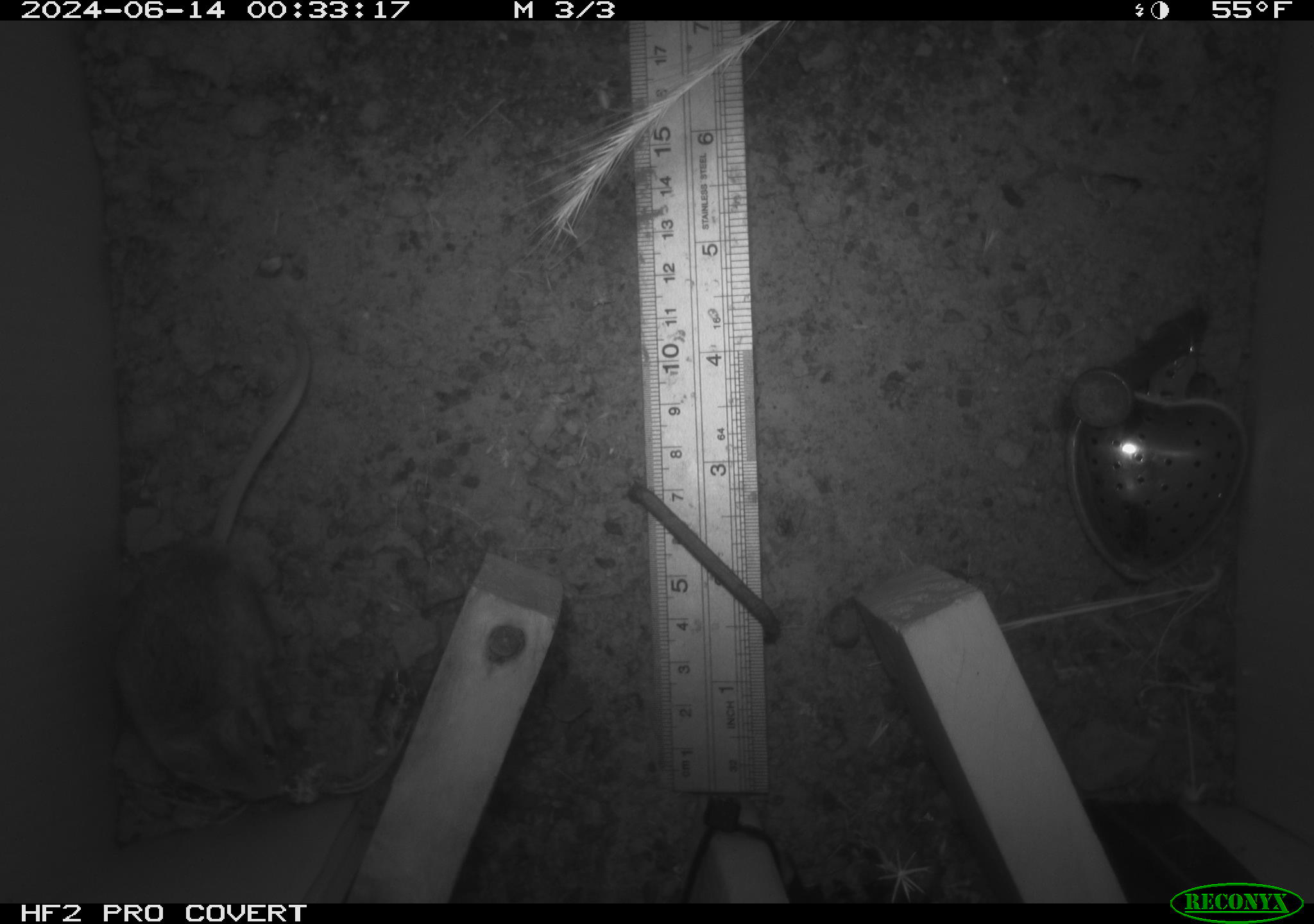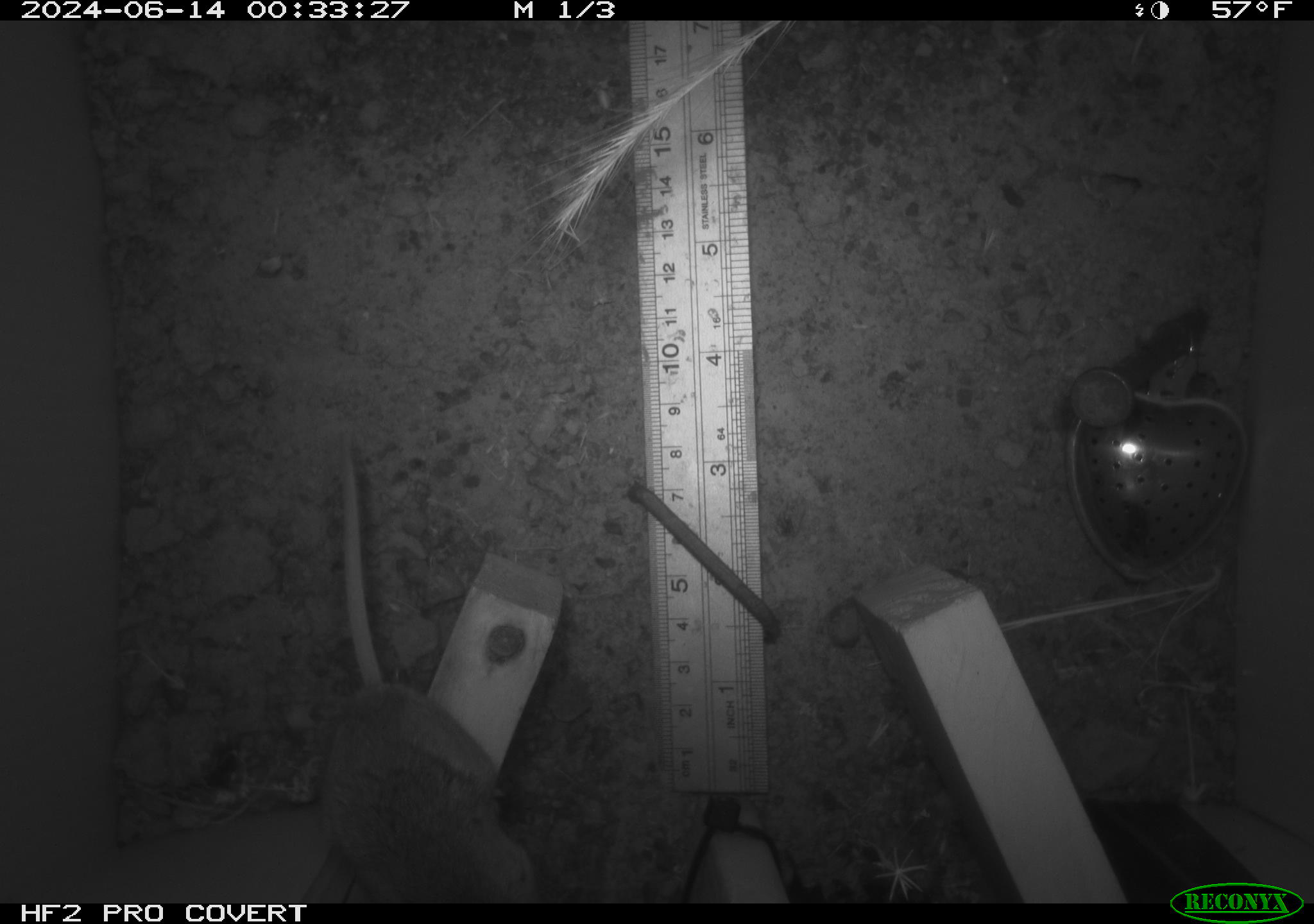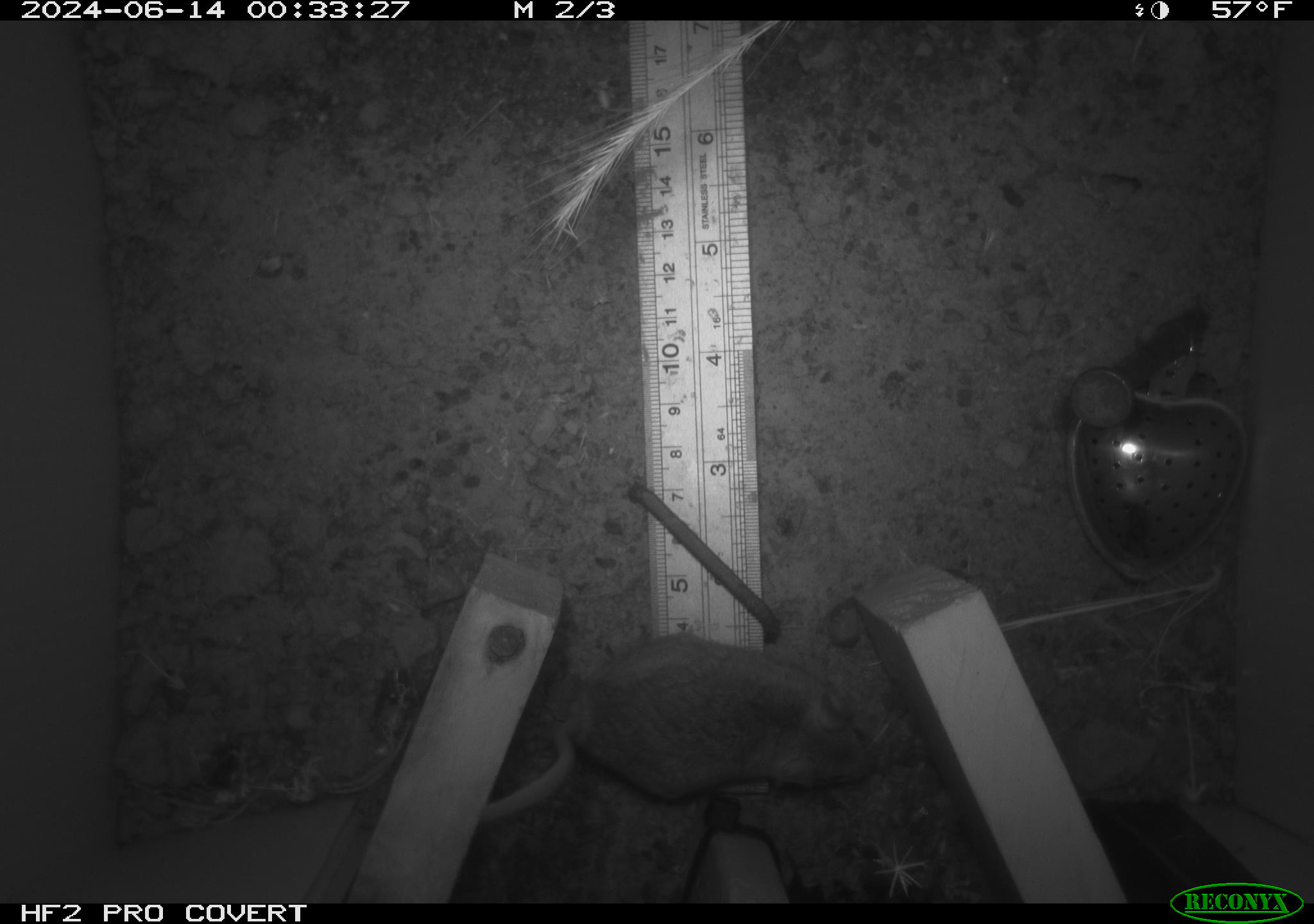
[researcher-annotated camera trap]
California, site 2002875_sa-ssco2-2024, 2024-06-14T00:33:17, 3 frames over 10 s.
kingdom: Animalia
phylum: Chordata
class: Mammalia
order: Rodentia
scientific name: Rodentia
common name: mouse species